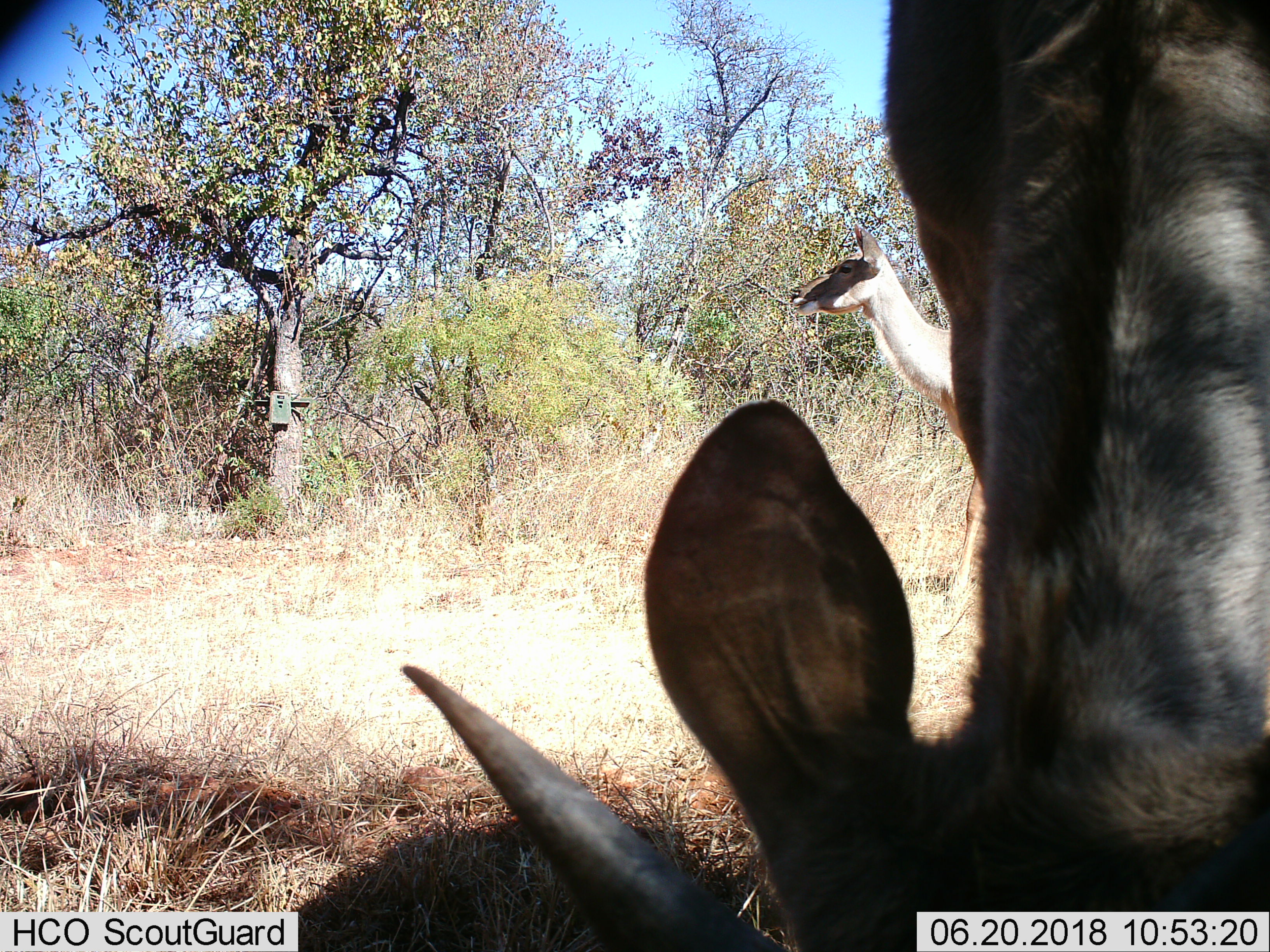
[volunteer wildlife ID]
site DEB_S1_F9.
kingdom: Animalia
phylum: Chordata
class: Mammalia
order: Artiodactyla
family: Bovidae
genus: Tragelaphus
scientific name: Tragelaphus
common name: kudu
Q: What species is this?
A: Kudu (Tragelaphus).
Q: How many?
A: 2.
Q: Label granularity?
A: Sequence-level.